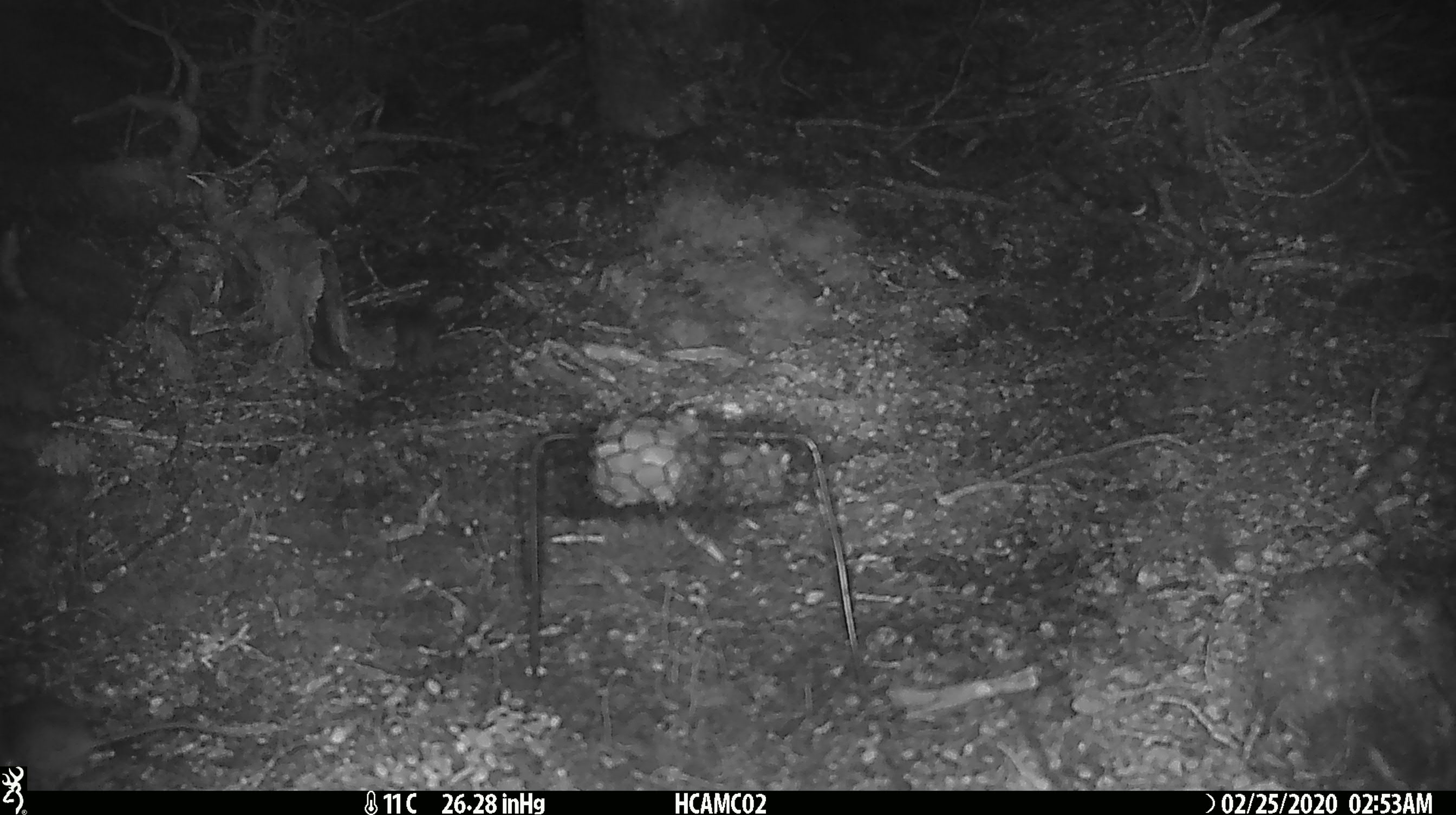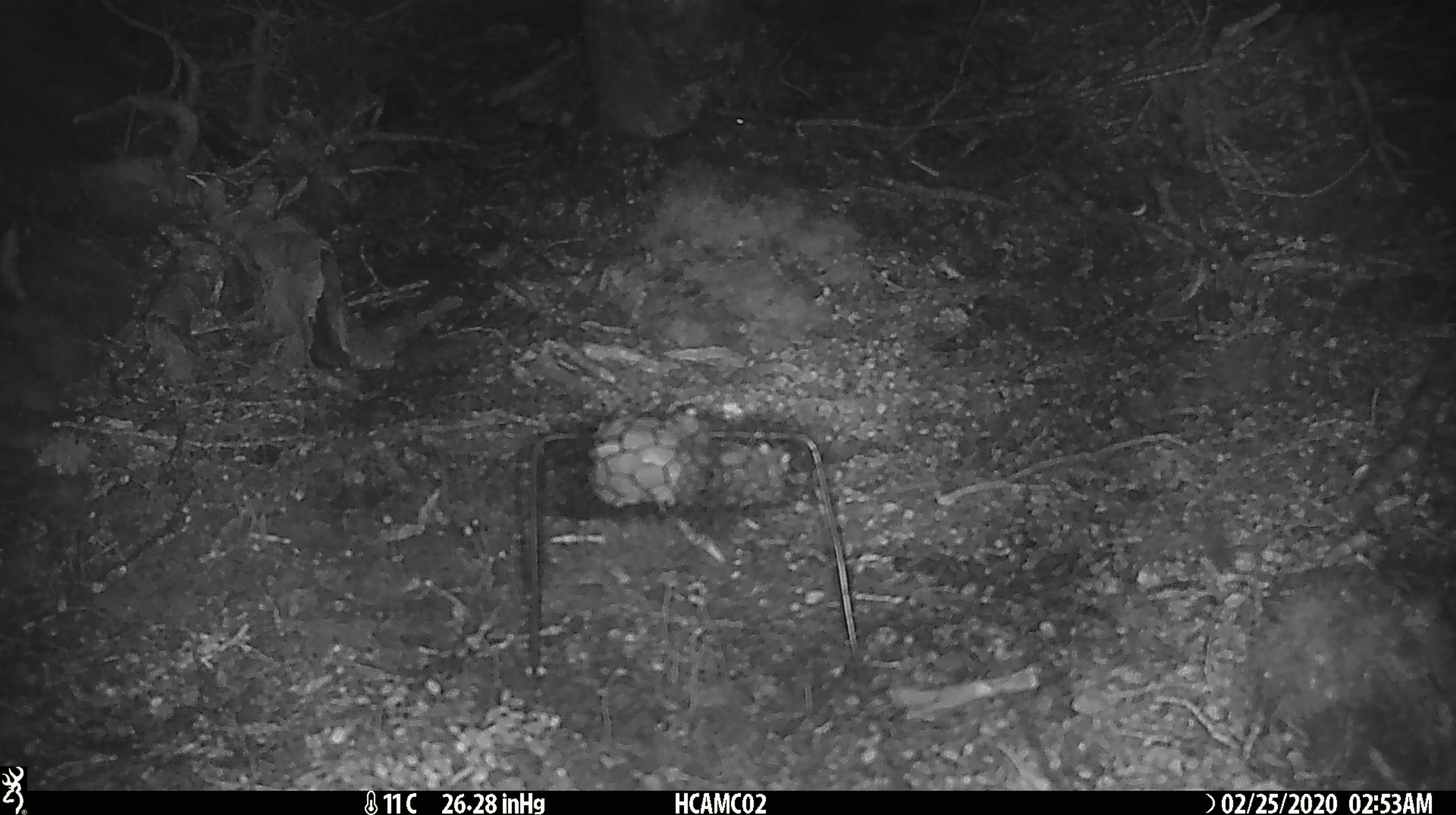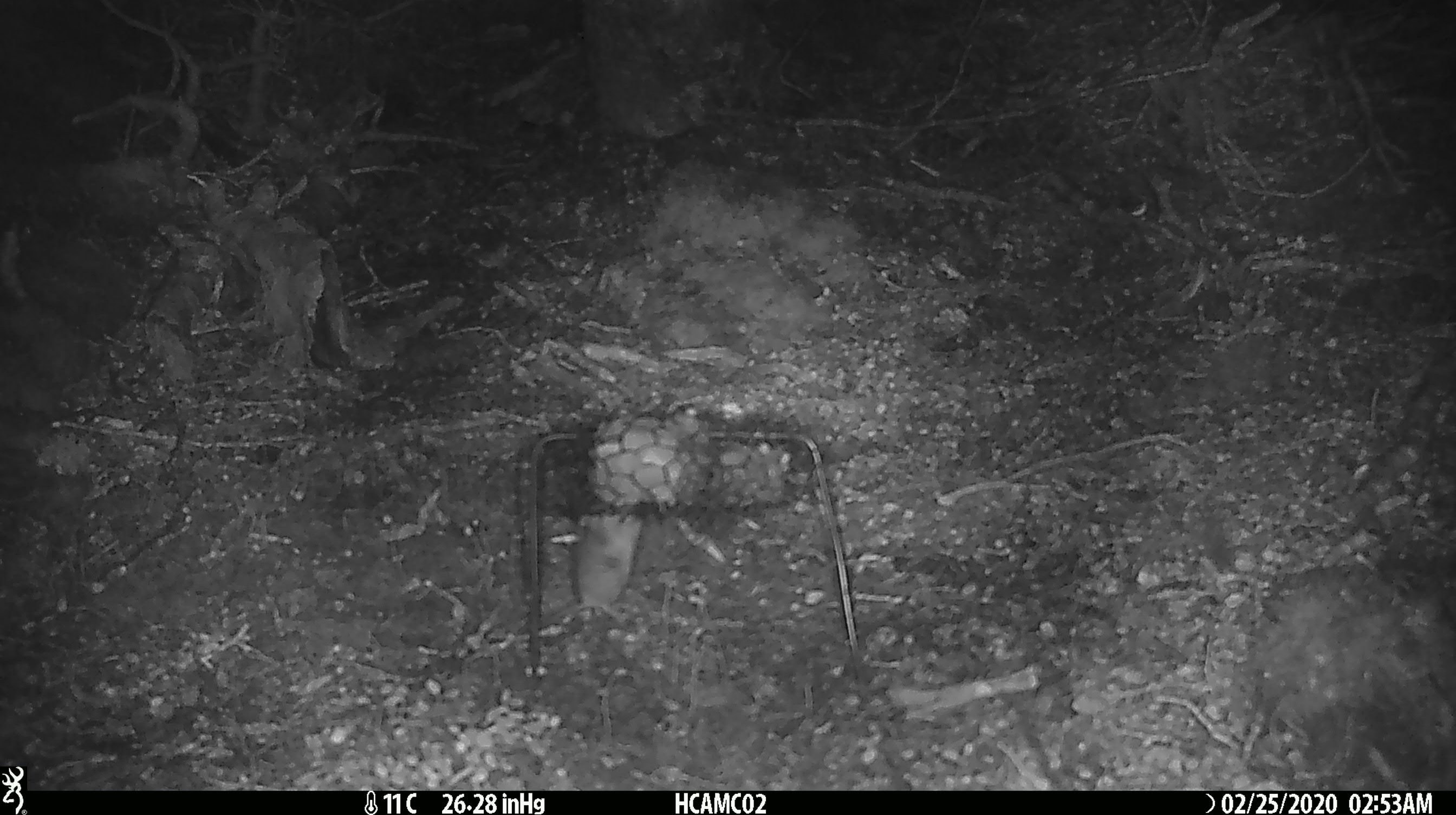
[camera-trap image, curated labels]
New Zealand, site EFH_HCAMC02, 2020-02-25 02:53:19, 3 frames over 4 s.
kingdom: Animalia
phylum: Chordata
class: Mammalia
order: Rodentia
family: Muridae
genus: Mus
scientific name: Mus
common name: mouse